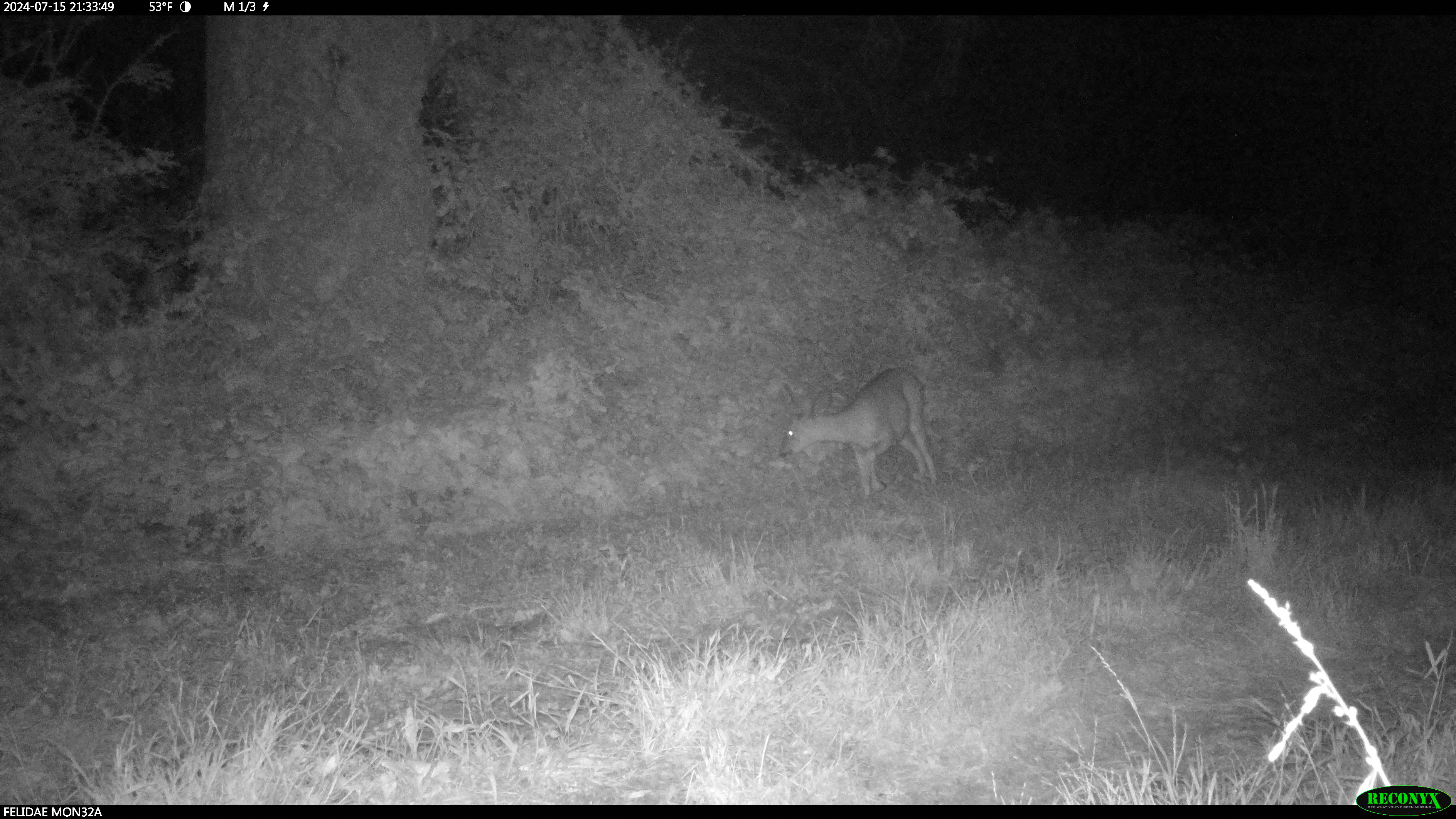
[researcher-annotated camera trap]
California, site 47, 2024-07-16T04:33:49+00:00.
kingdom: Animalia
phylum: Chordata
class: Mammalia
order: Artiodactyla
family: Cervidae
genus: Odocoileus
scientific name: Odocoileus hemionus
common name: mule deer